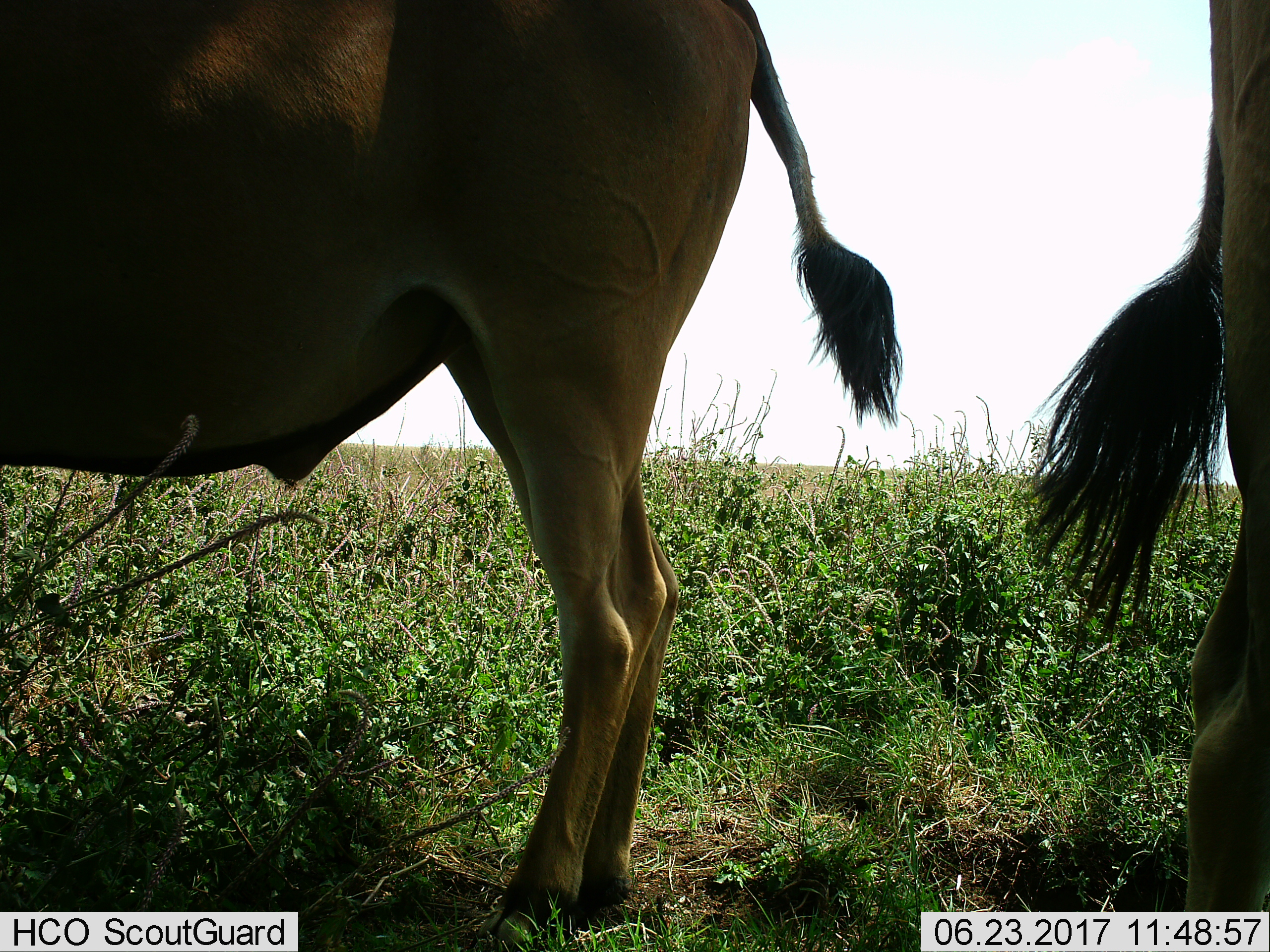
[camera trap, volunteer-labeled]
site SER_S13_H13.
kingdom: Animalia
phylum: Chordata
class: Mammalia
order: Artiodactyla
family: Bovidae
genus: Tragelaphus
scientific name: Tragelaphus oryx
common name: eland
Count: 2.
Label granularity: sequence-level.